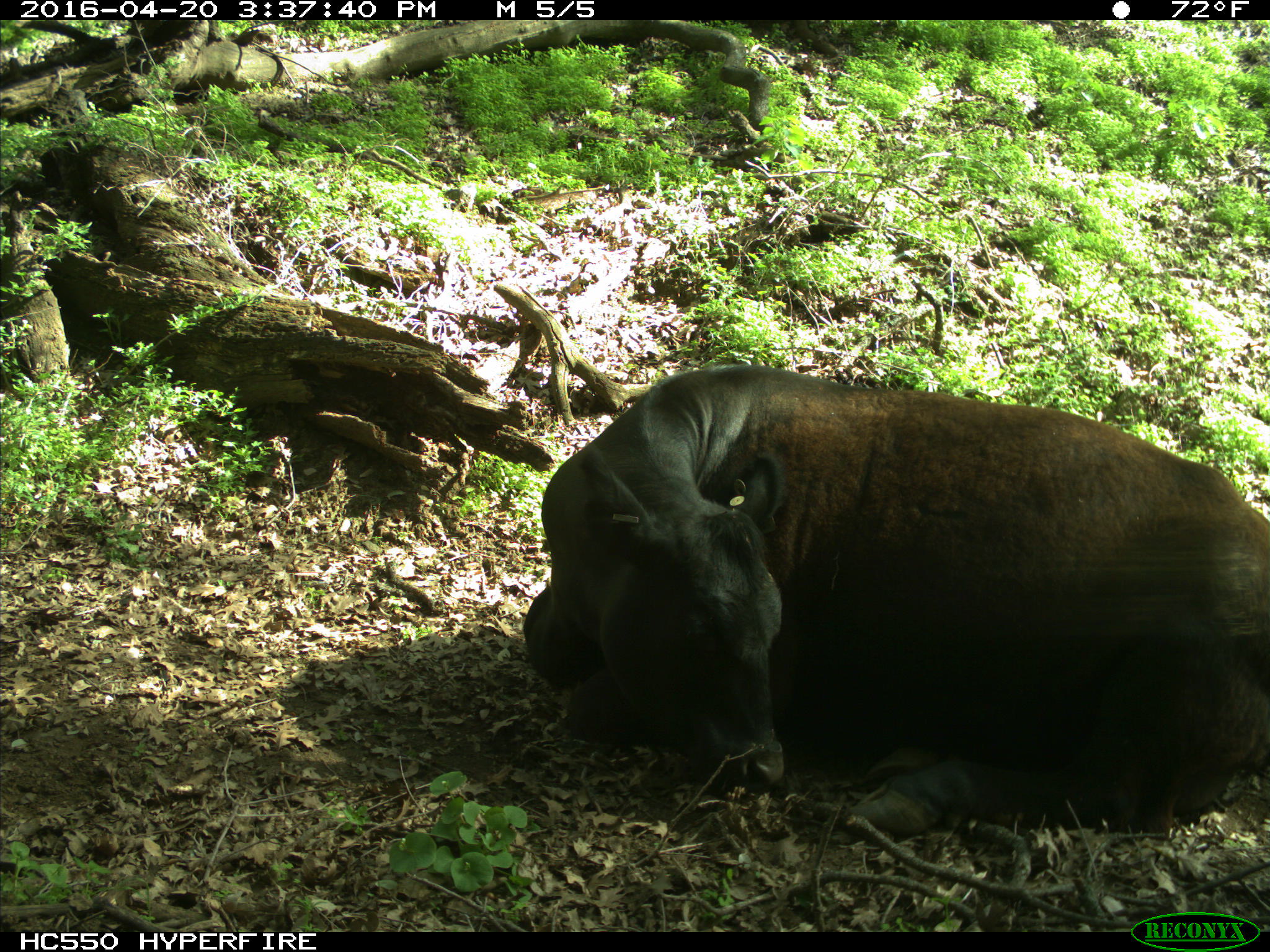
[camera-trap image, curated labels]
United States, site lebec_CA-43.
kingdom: Animalia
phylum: Chordata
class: Mammalia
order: Artiodactyla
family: Bovidae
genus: Bos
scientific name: Bos taurus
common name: domestic cow